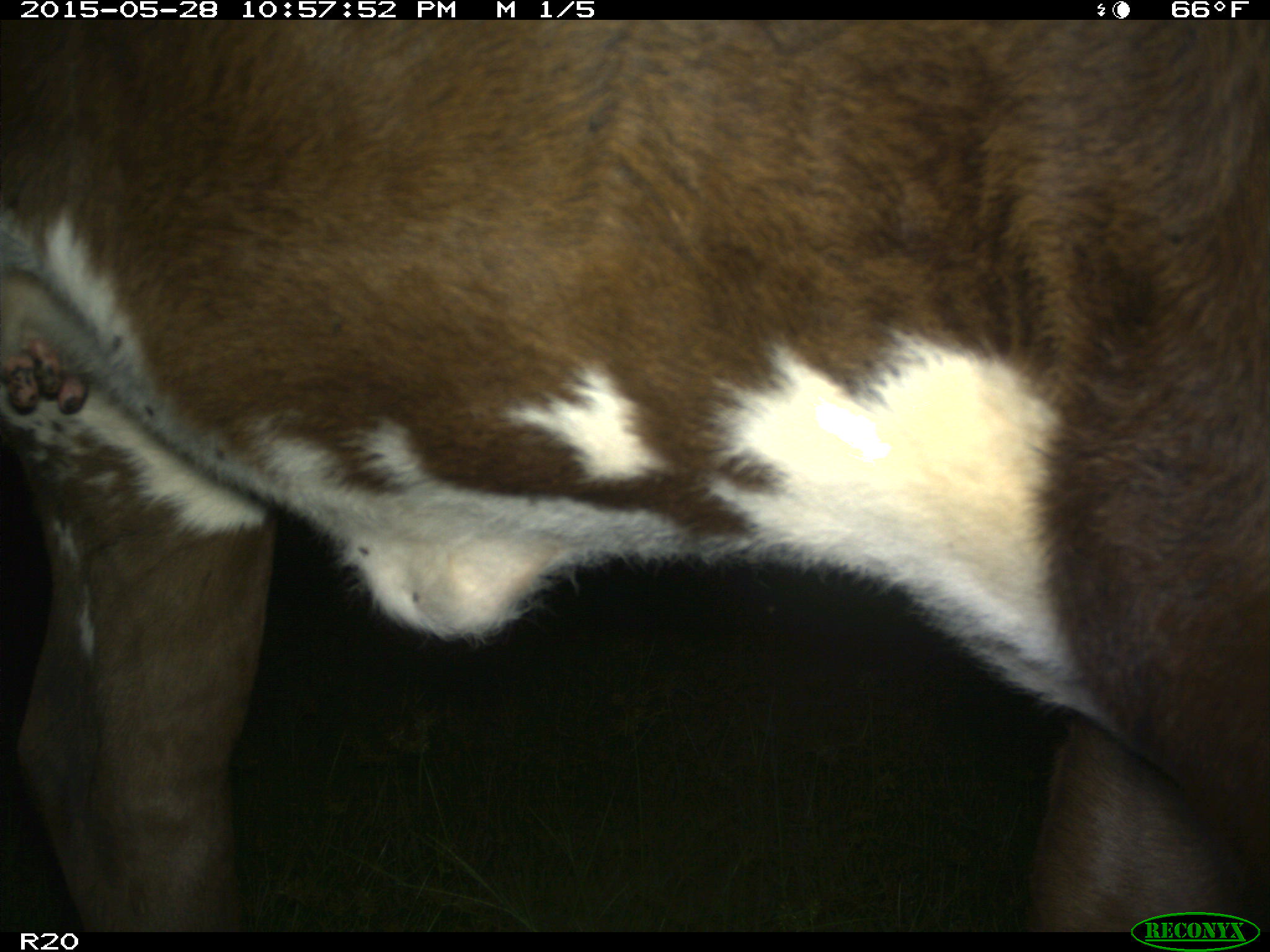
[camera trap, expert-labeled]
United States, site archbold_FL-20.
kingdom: Animalia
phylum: Chordata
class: Mammalia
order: Artiodactyla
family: Bovidae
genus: Bos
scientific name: Bos taurus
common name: domestic cow